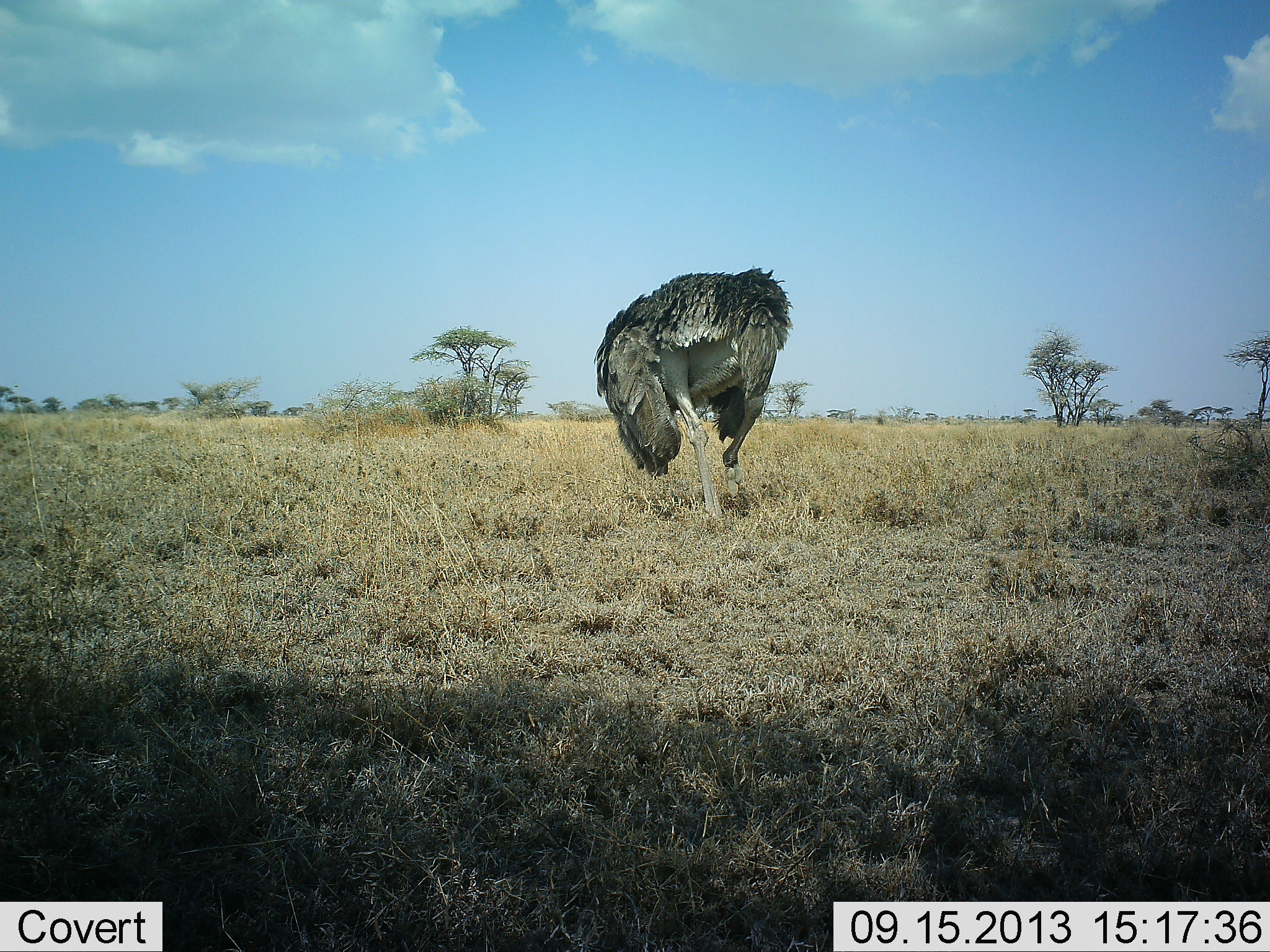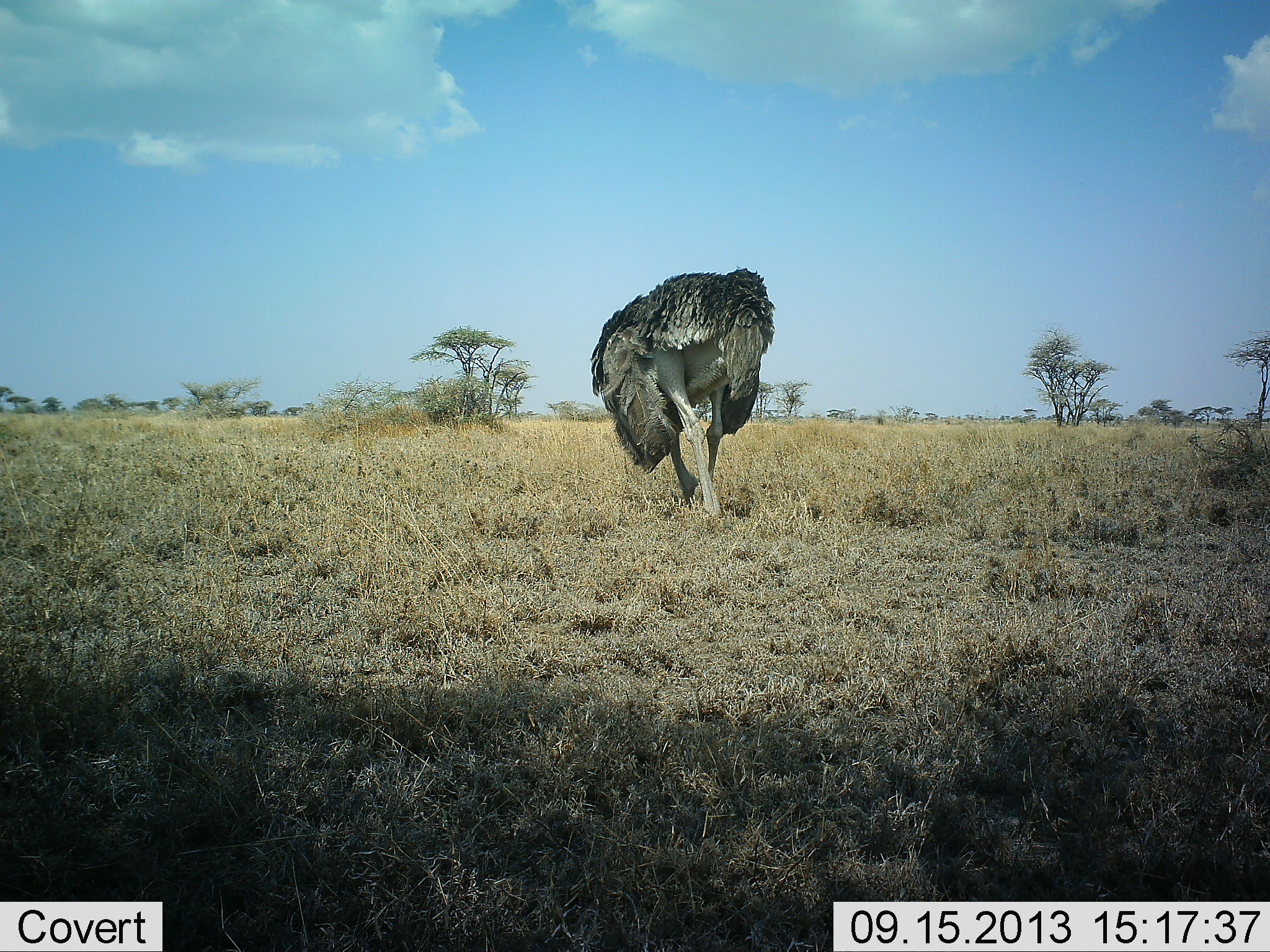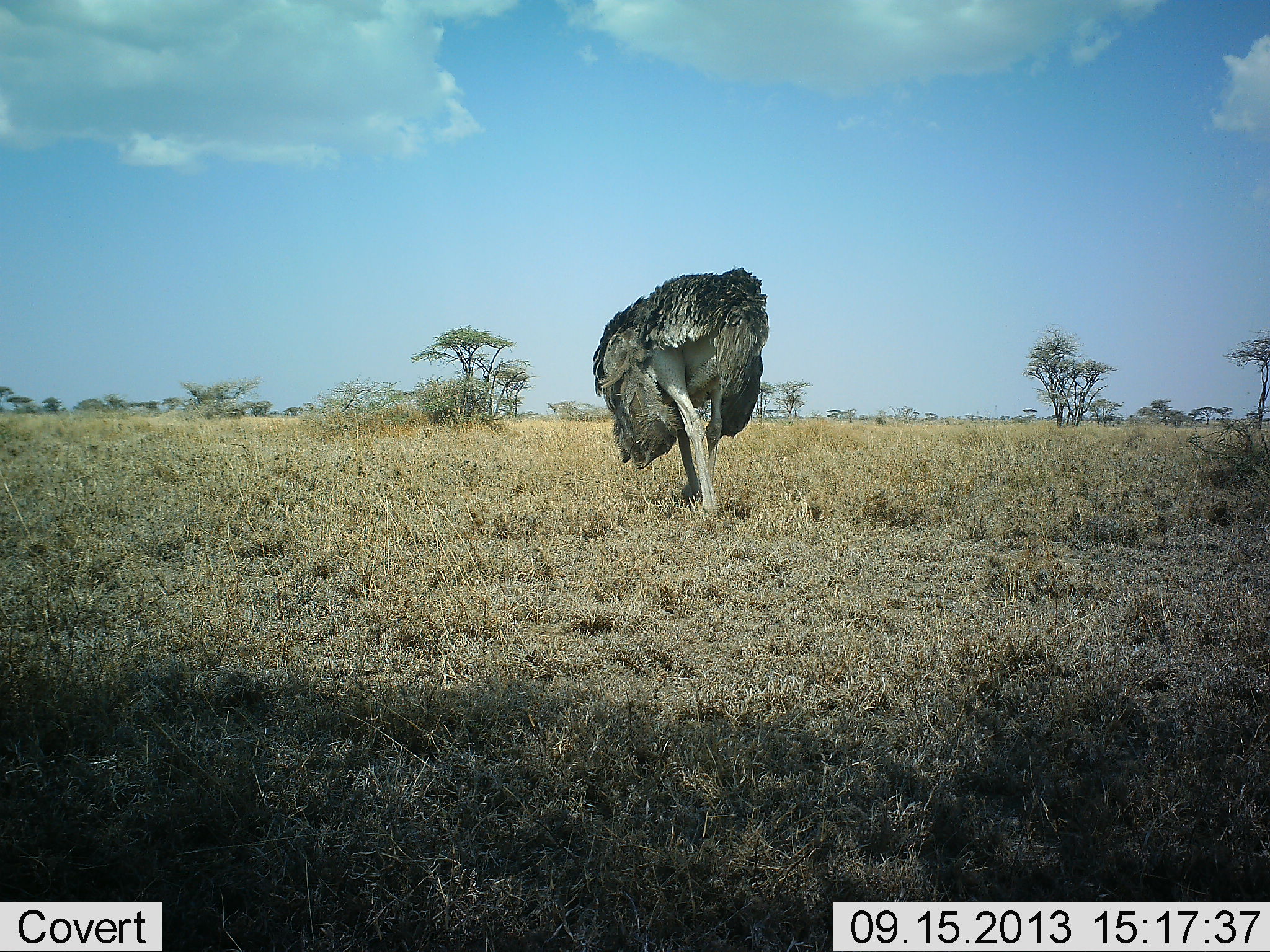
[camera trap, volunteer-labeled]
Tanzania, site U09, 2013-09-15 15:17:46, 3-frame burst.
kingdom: Animalia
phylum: Chordata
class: Aves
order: Struthioniformes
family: Struthionidae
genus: Struthio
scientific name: Struthio camelus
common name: ostrich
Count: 1.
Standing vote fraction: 21%.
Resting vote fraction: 0%.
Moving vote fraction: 33%.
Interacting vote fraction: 3%.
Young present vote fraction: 0%.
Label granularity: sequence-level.